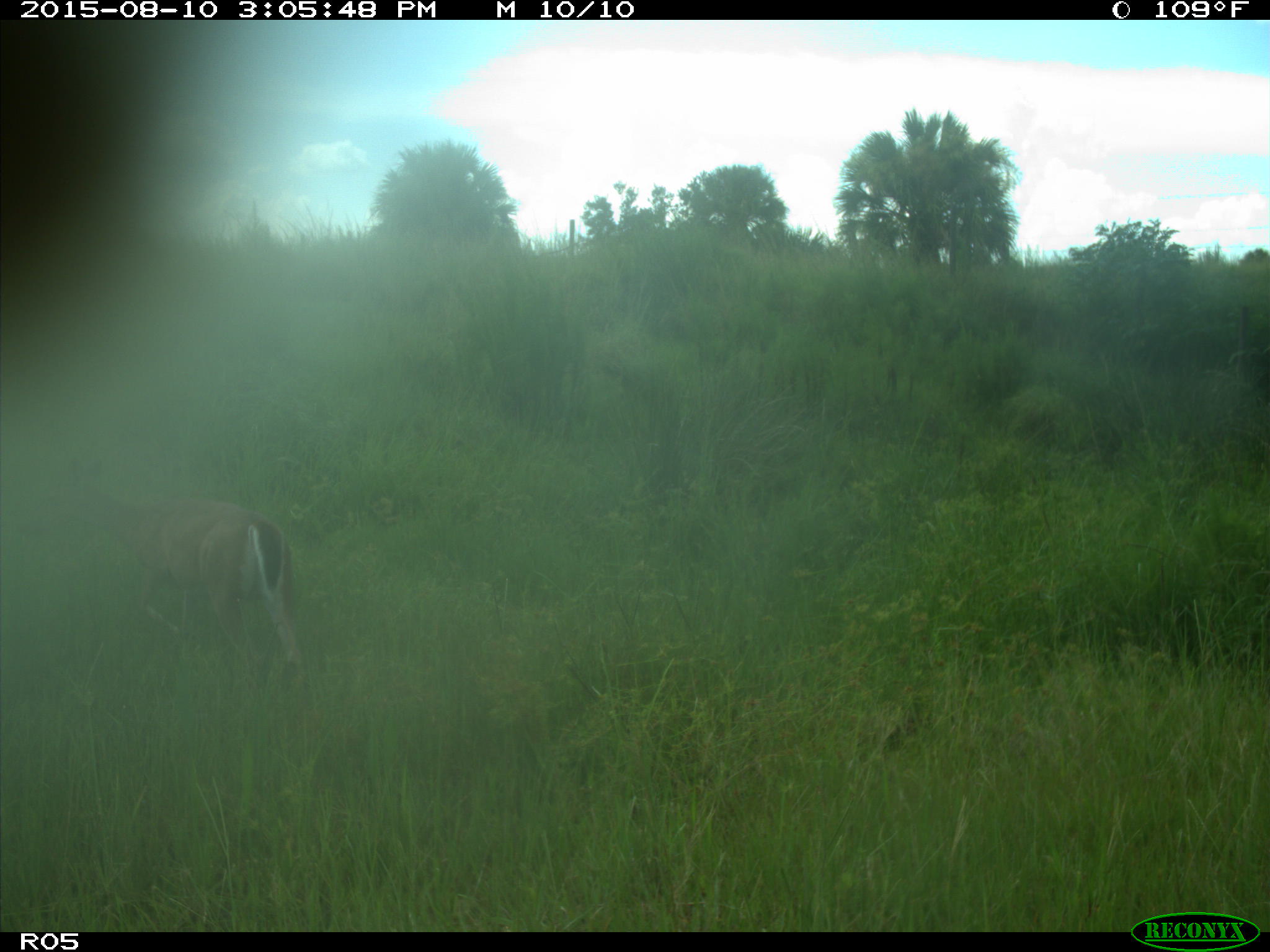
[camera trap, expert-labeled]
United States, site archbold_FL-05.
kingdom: Animalia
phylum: Chordata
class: Mammalia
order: Artiodactyla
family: Cervidae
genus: Odocoileus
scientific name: Odocoileus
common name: deer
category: unidentified deer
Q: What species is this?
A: Unidentified deer (deer) (Odocoileus).